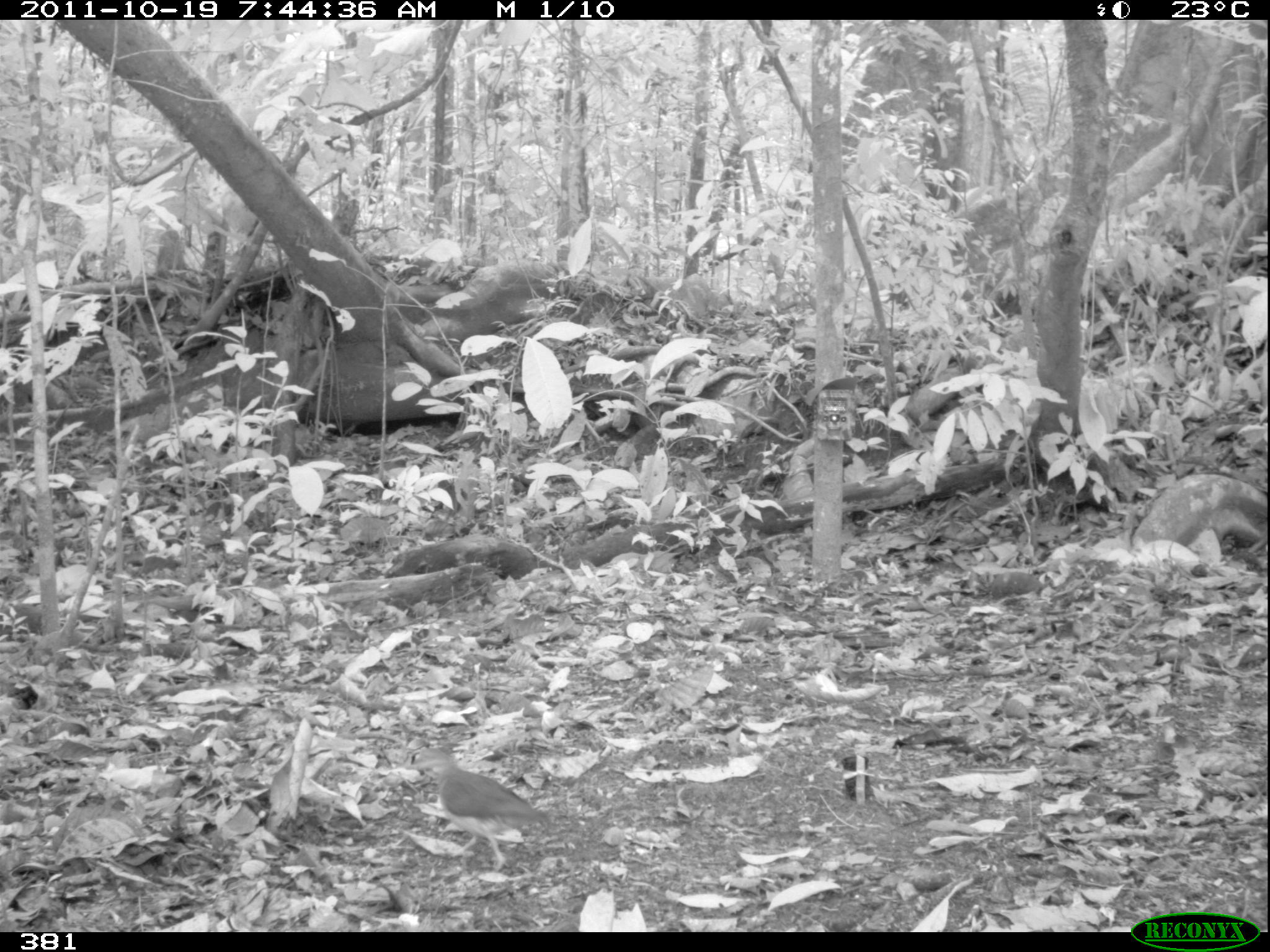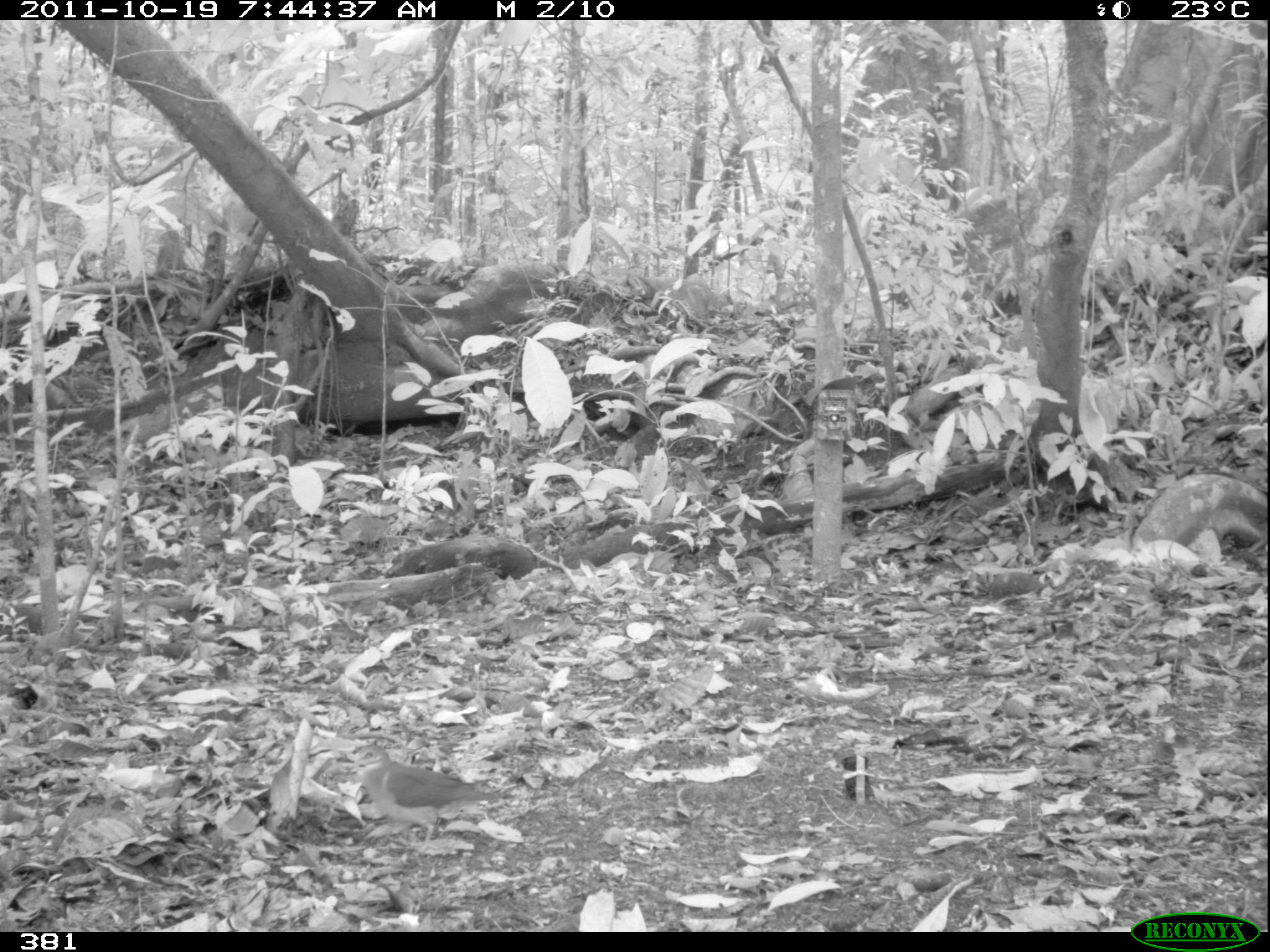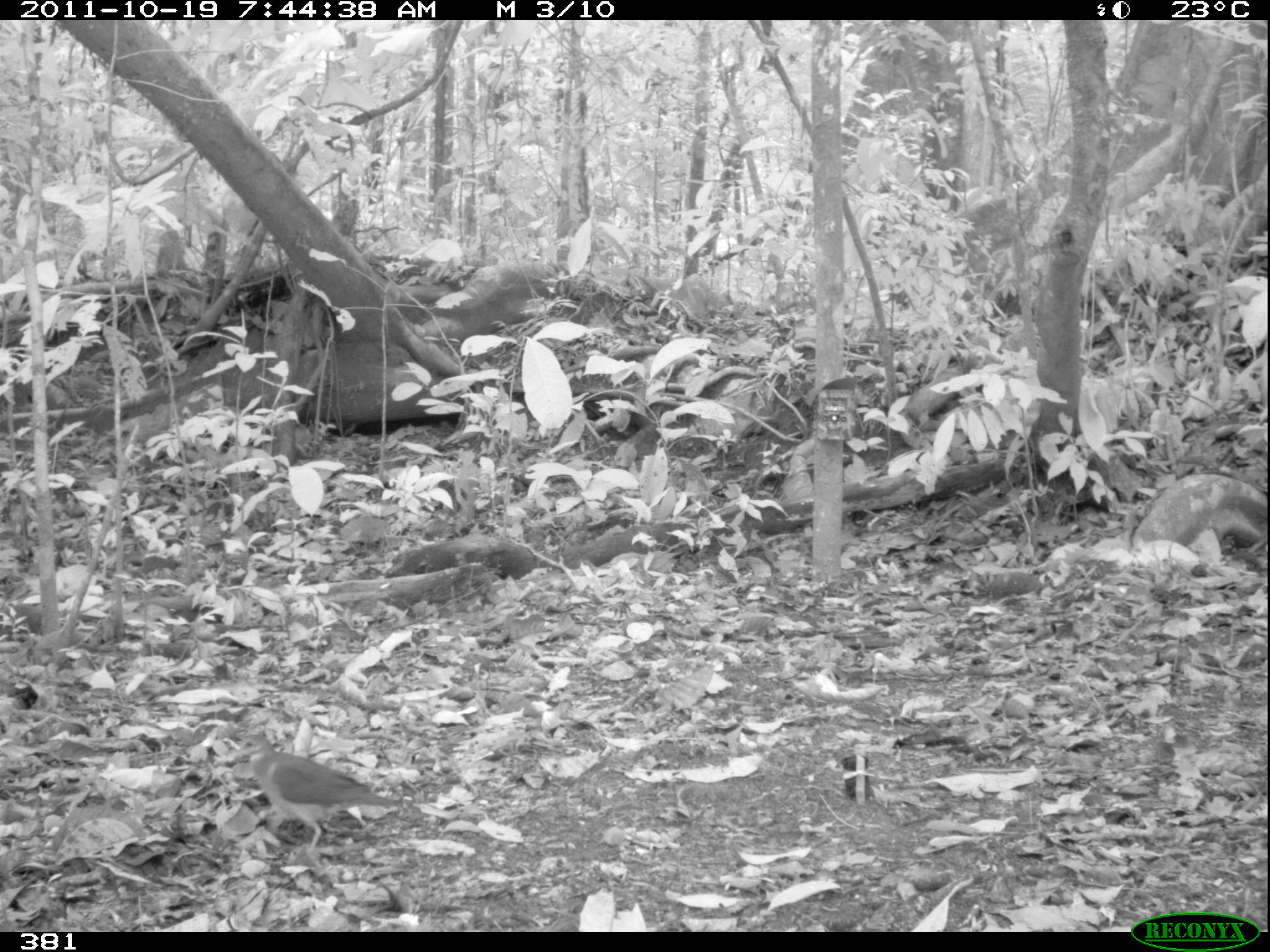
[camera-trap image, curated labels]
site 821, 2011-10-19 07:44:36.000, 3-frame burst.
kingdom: Animalia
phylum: Chordata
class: Aves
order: Columbiformes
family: Columbidae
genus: Geotrygon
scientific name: Geotrygon montana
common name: ruddy quail-dove